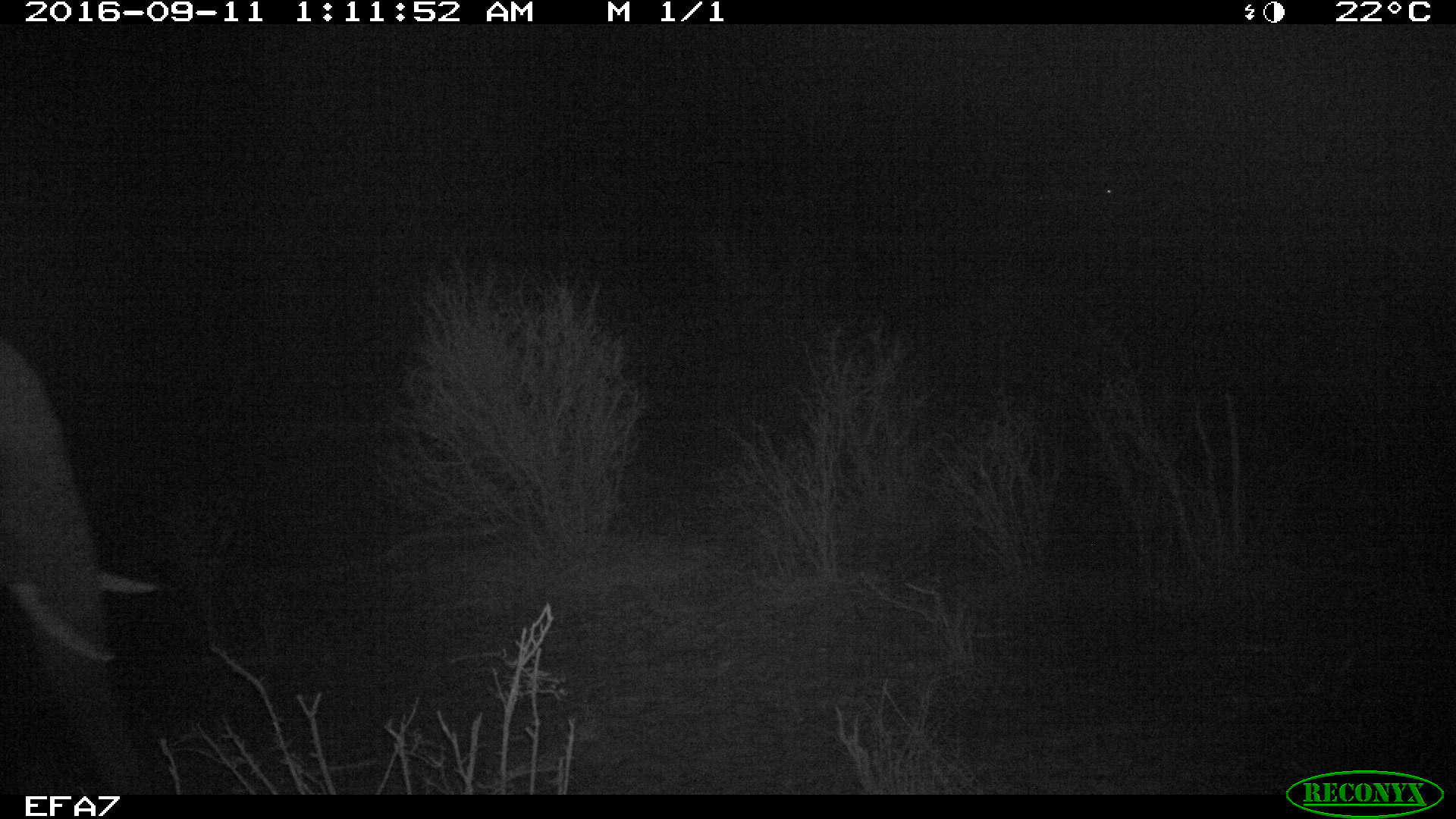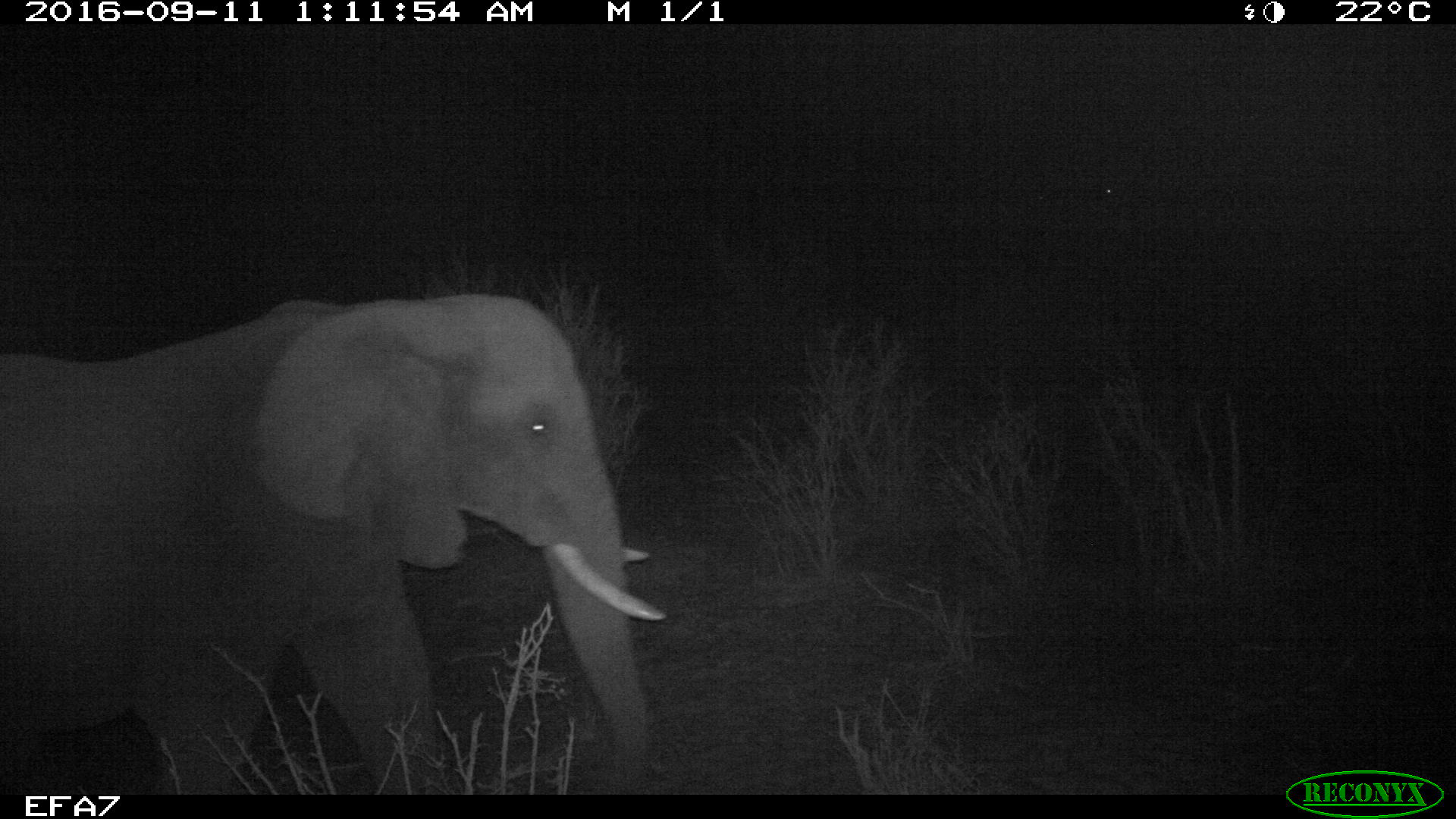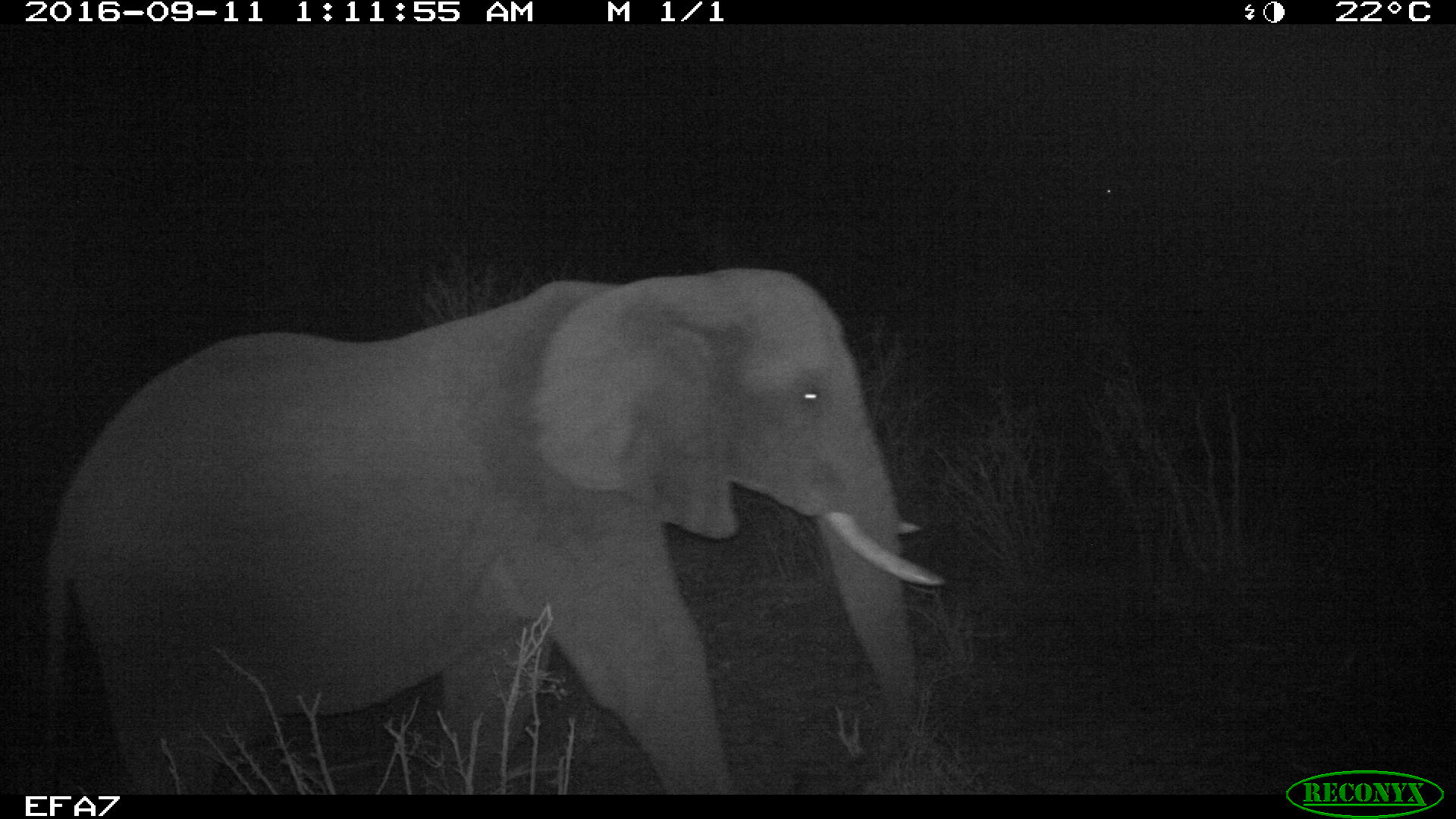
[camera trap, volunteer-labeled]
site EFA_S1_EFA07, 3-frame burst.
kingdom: Animalia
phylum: Chordata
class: Mammalia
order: Proboscidea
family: Elephantidae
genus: Loxodonta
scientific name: Loxodonta africana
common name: african bush elephant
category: elephant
Elephant (african bush elephant) (Loxodonta africana), count 1. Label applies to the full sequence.